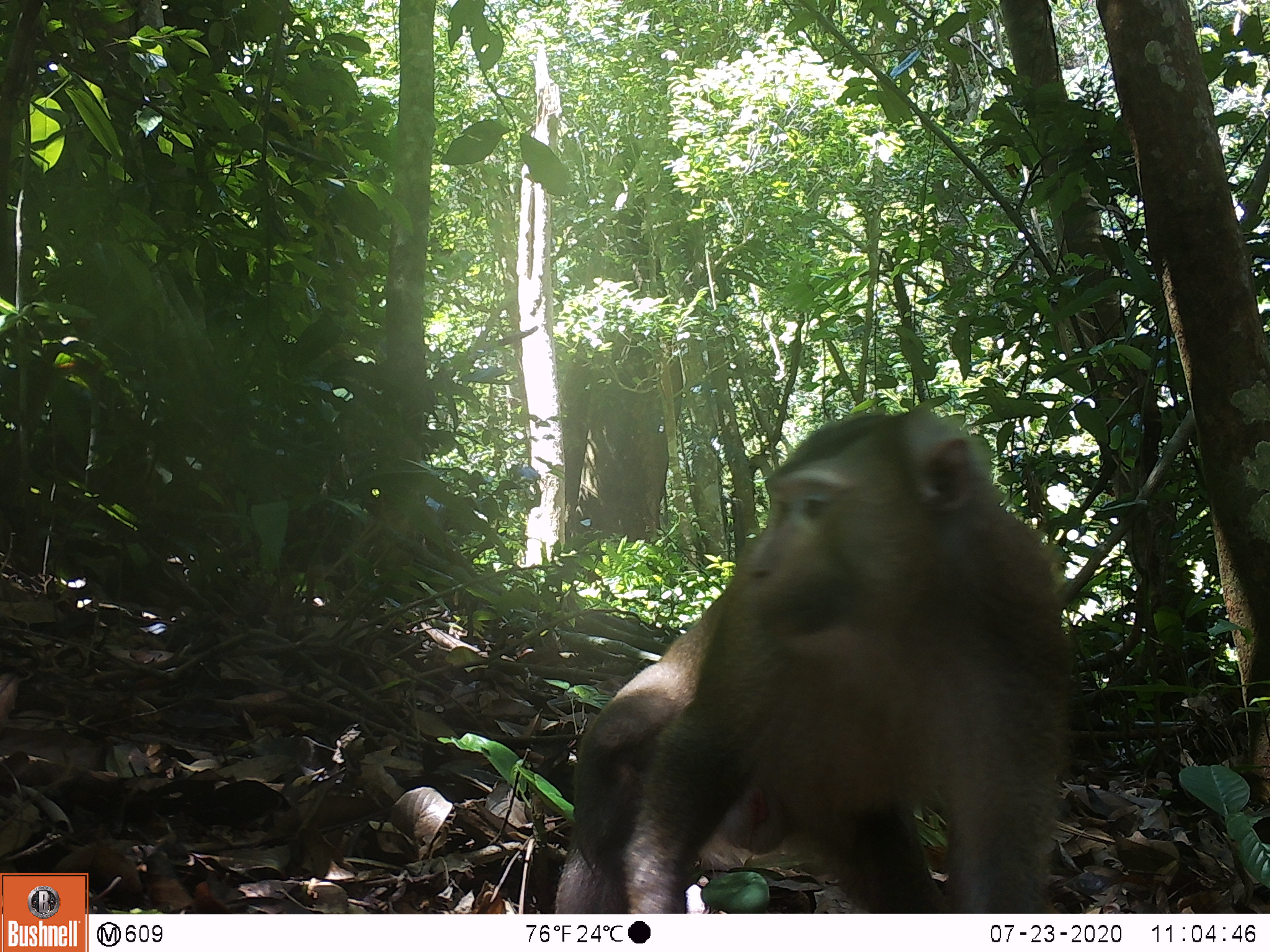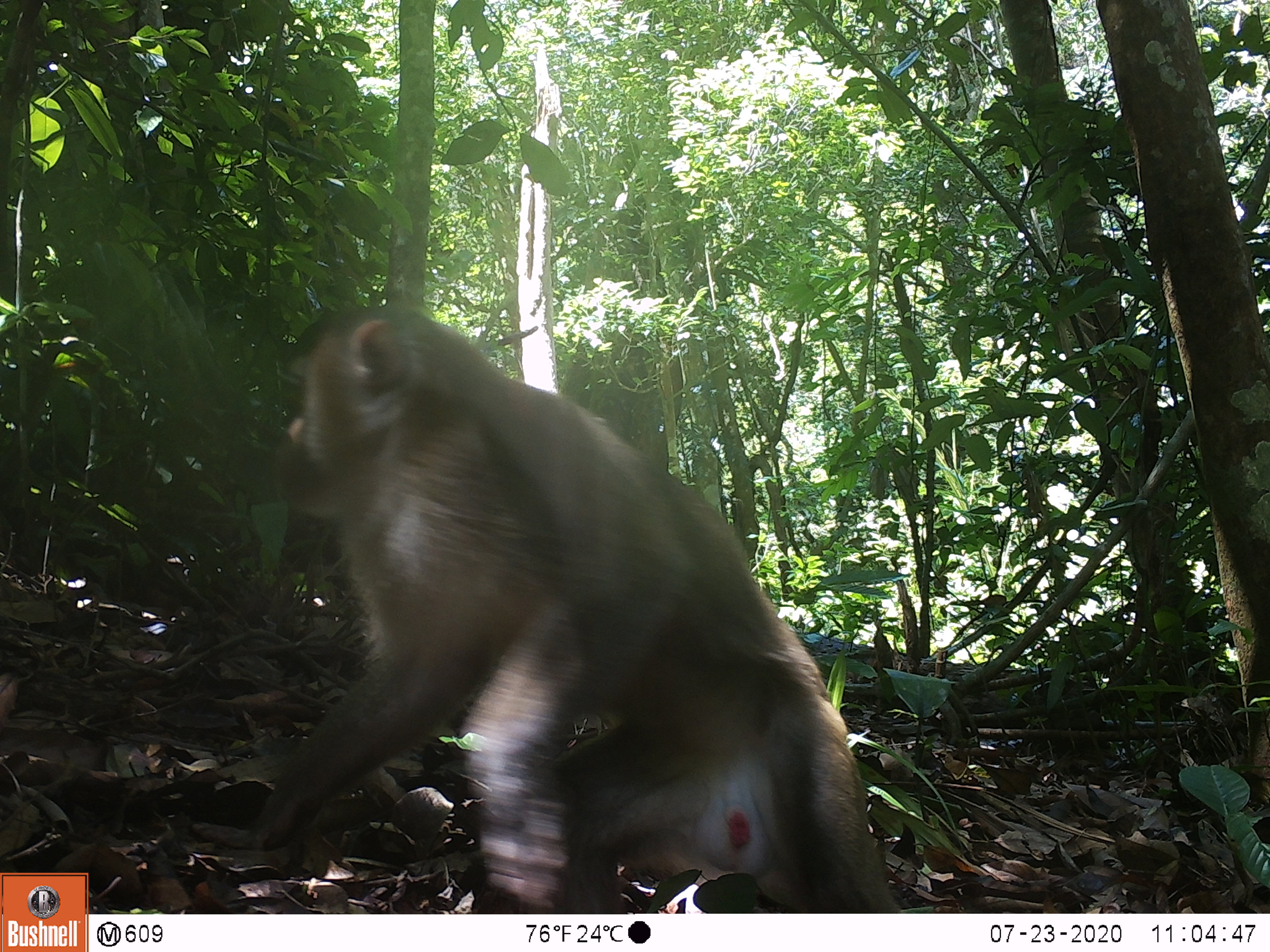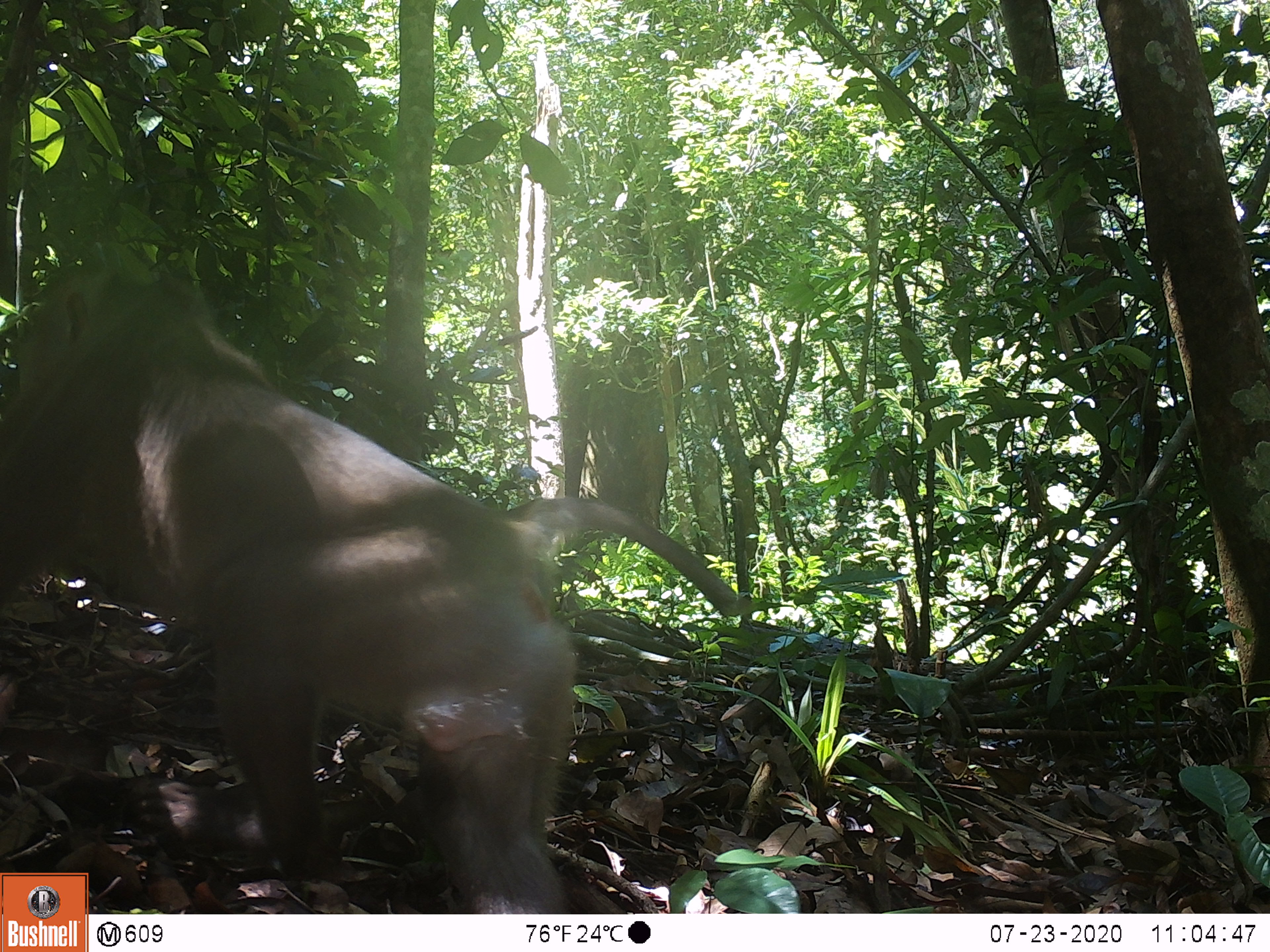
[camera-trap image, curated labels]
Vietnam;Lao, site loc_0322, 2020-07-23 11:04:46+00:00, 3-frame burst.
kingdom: Animalia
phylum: Chordata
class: Mammalia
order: Primates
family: Cercopithecidae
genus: Macaca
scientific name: Macaca nemestrina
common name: pig-tailed macaque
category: pig tailed macaque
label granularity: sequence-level